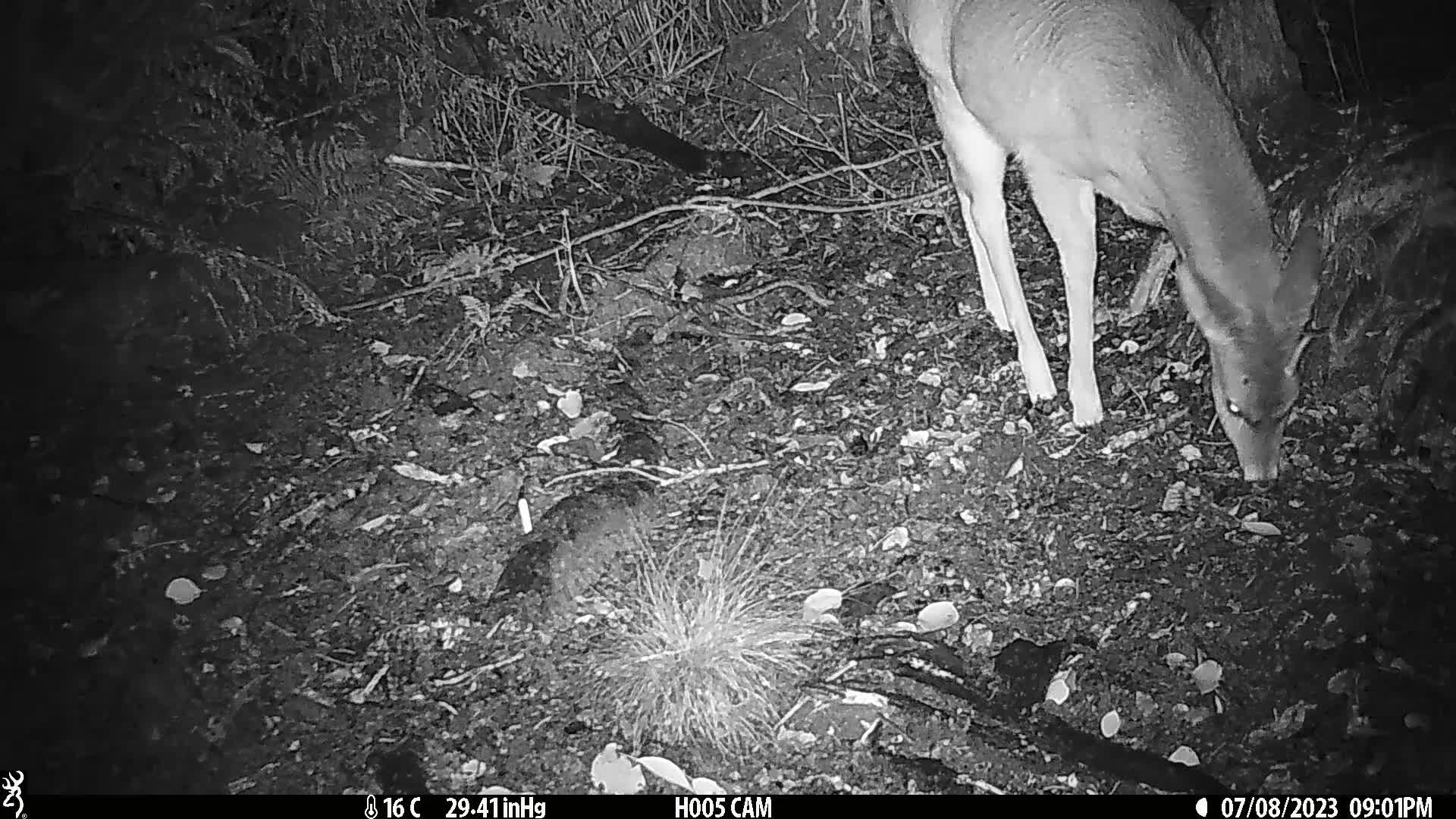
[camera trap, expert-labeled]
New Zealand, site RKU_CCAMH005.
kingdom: Animalia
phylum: Chordata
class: Mammalia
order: Artiodactyla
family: Cervidae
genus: Odocoileus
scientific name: Odocoileus virginianus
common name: white-tailed deer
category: white tailed deer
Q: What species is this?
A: White tailed deer (white-tailed deer) (Odocoileus virginianus).